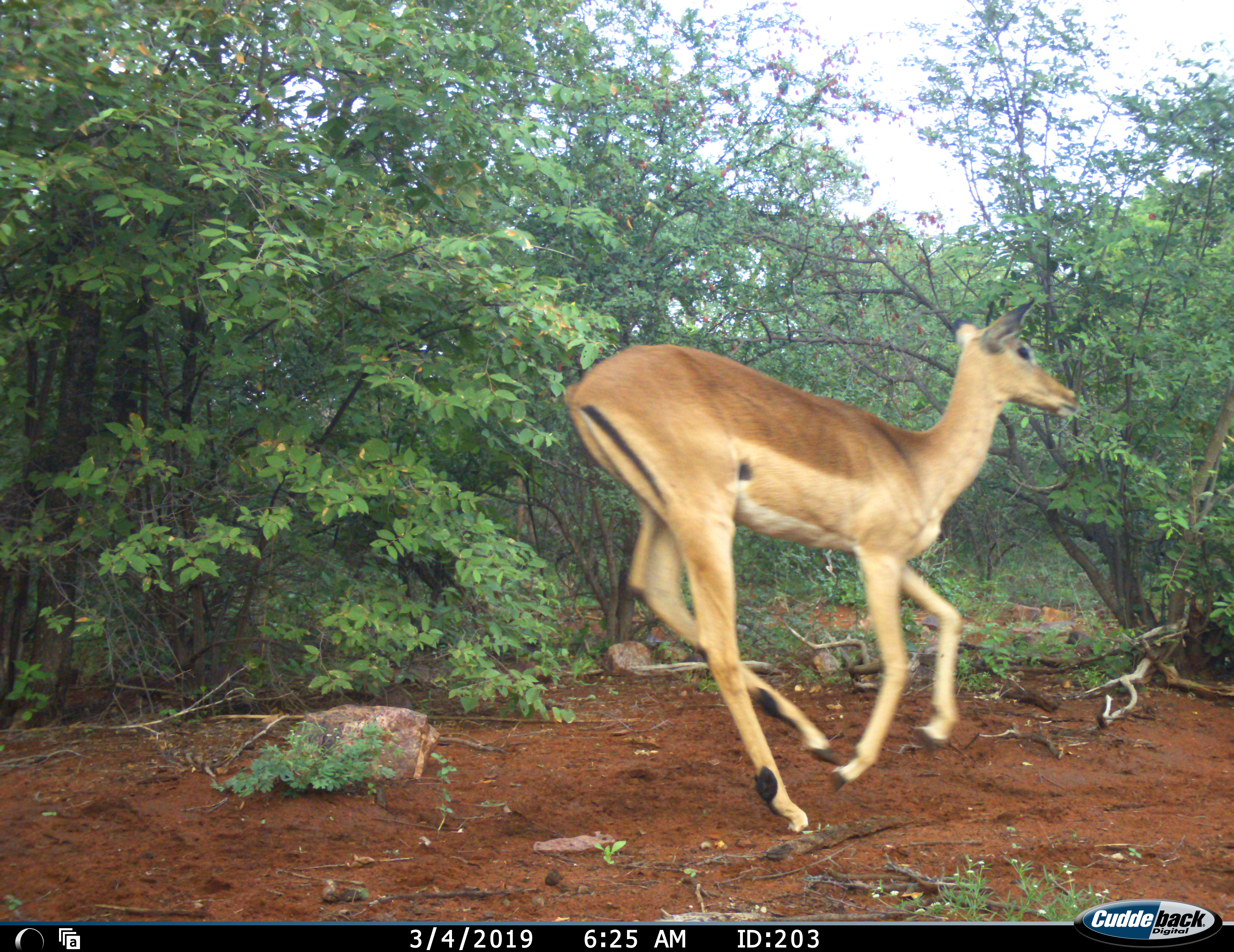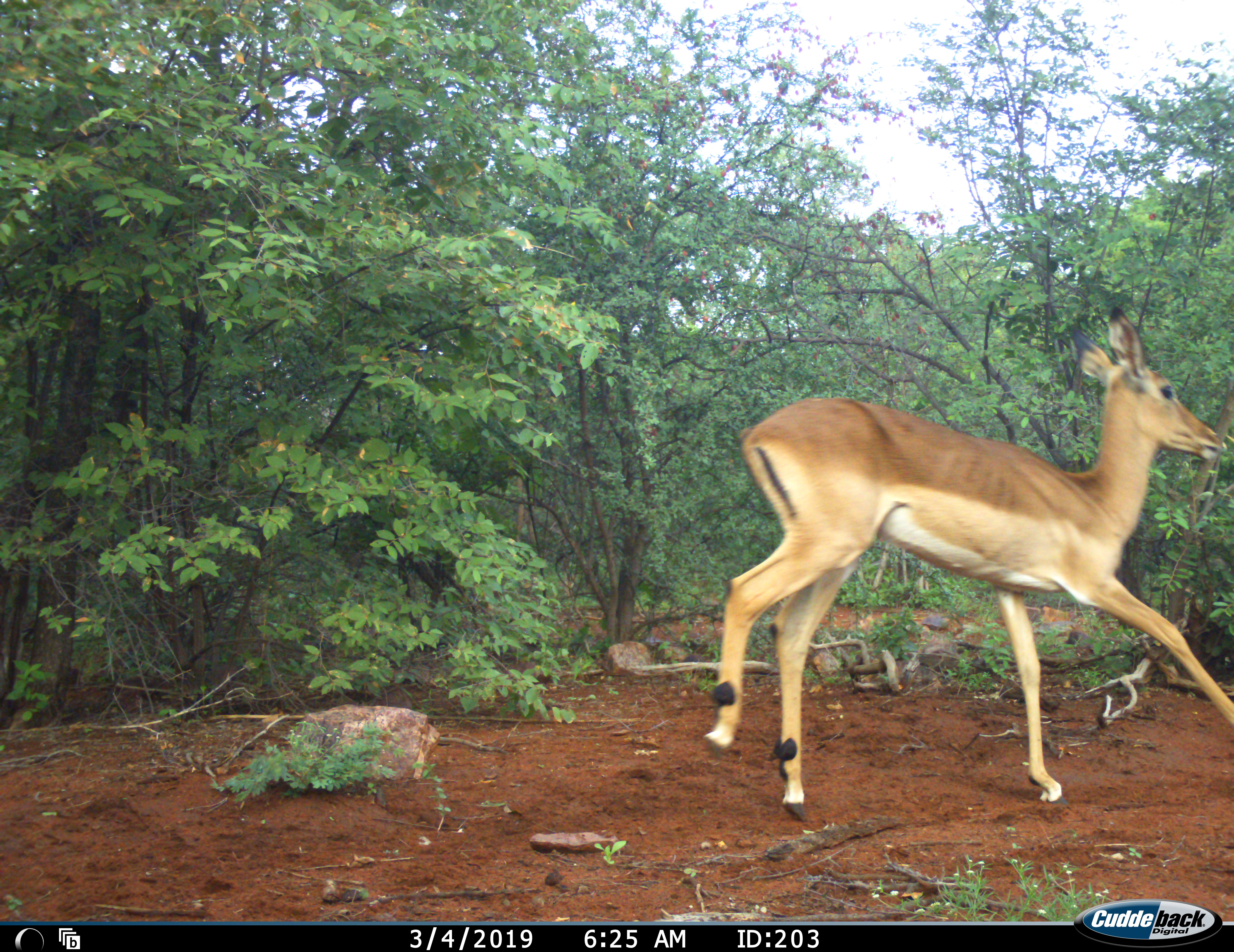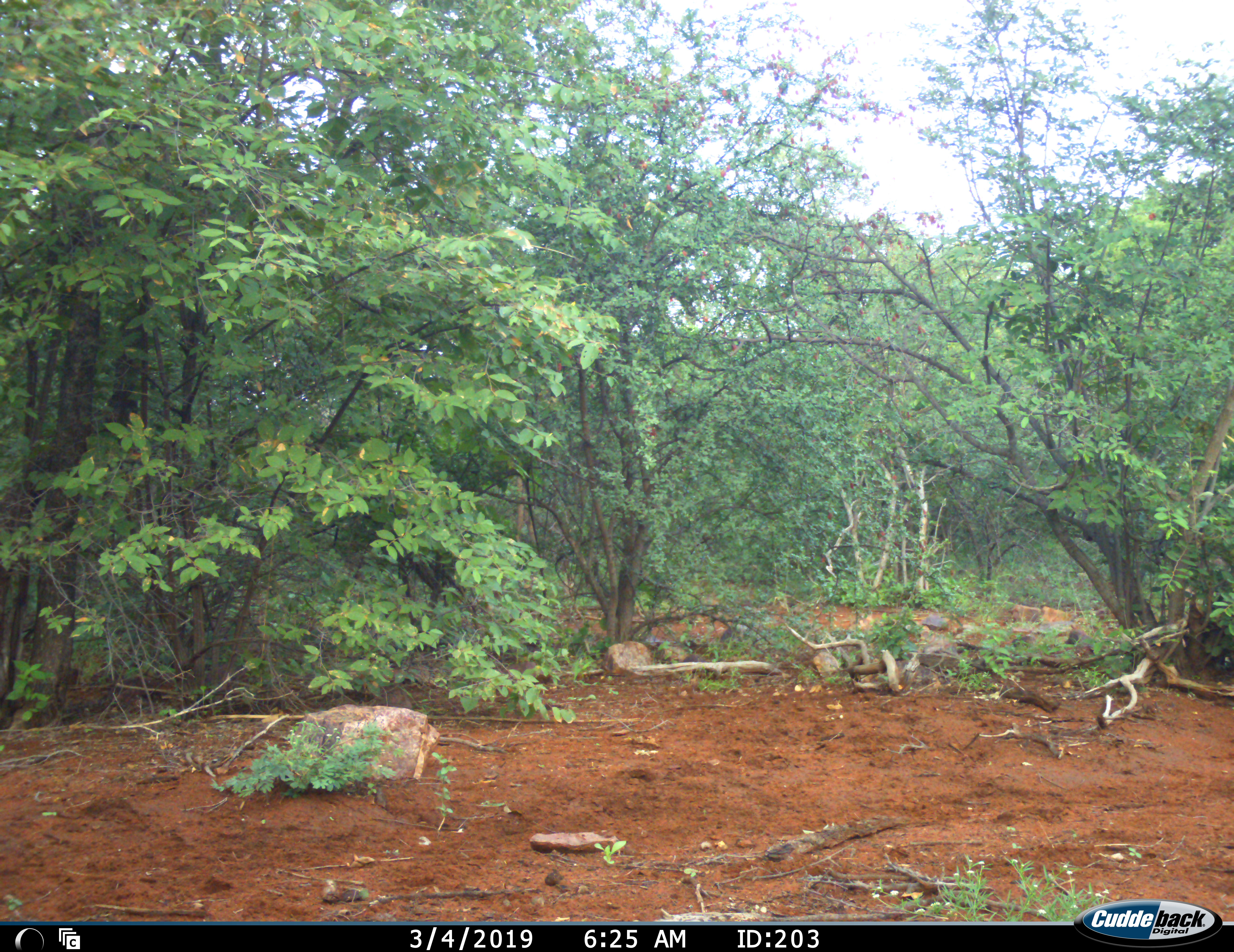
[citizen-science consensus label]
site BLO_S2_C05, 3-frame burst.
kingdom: Animalia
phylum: Chordata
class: Mammalia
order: Artiodactyla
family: Bovidae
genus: Aepyceros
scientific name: Aepyceros melampus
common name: impala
Impala (Aepyceros melampus), count 1. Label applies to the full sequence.